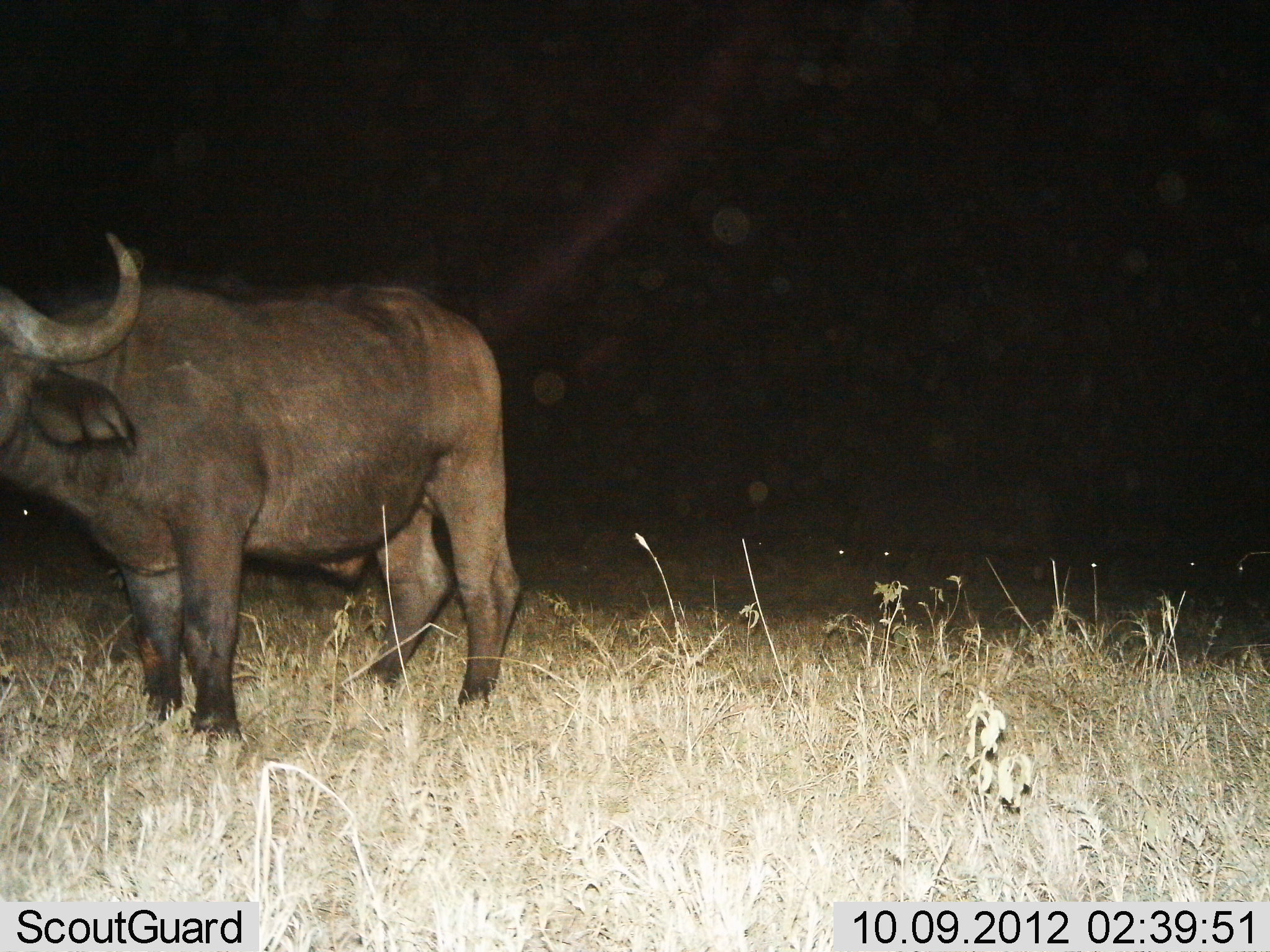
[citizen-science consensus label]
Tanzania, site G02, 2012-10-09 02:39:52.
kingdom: Animalia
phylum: Chordata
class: Mammalia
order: Artiodactyla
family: Bovidae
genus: Syncerus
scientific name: Syncerus caffer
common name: cape buffalo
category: buffalo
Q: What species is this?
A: Buffalo (cape buffalo) (Syncerus caffer).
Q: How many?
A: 1.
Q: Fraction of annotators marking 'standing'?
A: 100%.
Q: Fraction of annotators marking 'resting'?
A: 10%.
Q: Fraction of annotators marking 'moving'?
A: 0%.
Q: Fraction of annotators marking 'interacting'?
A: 0%.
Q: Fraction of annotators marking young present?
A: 0%.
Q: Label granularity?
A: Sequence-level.